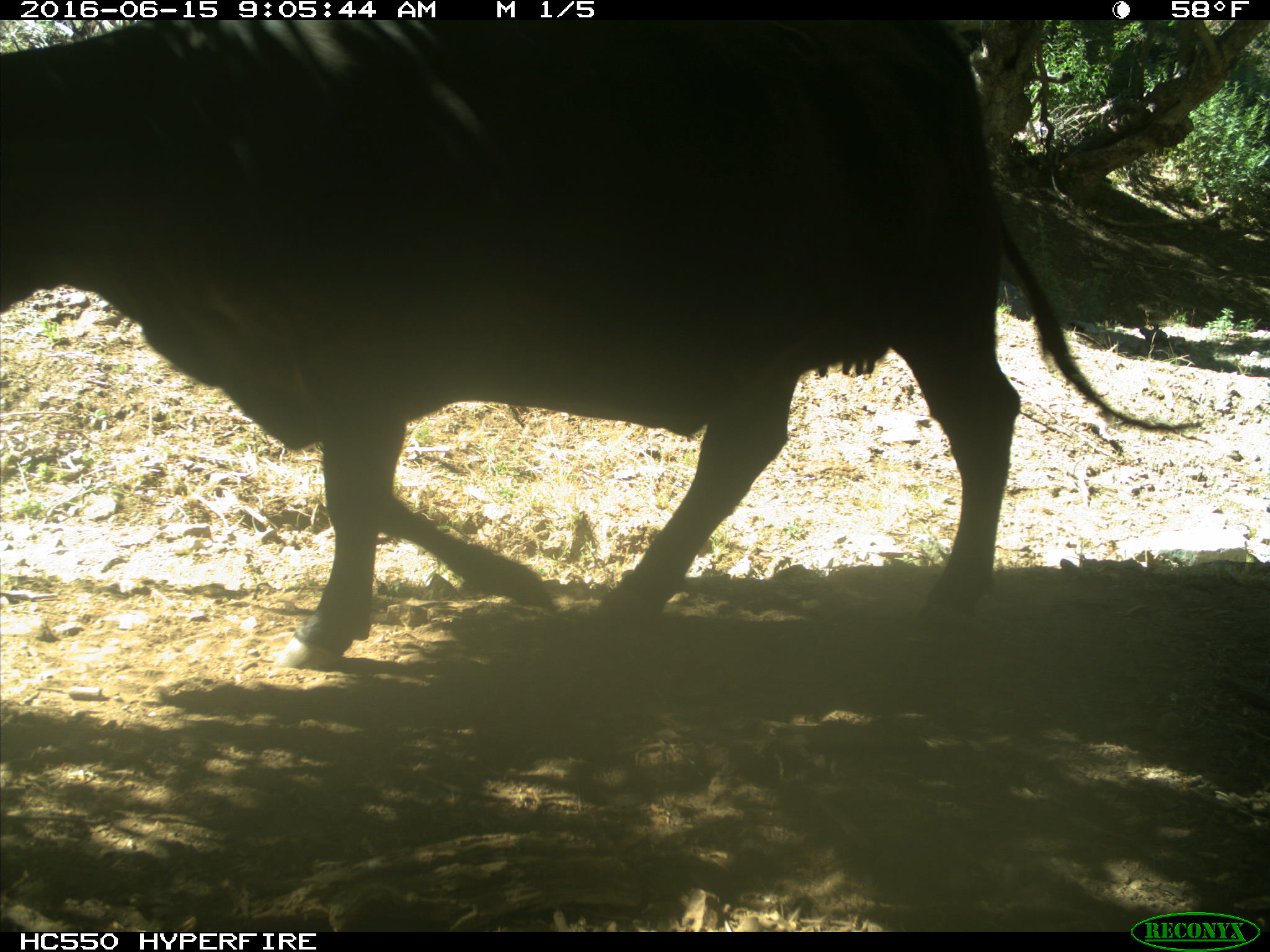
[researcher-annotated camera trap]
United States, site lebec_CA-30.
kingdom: Animalia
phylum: Chordata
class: Mammalia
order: Artiodactyla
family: Bovidae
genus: Bos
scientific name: Bos taurus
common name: domestic cow